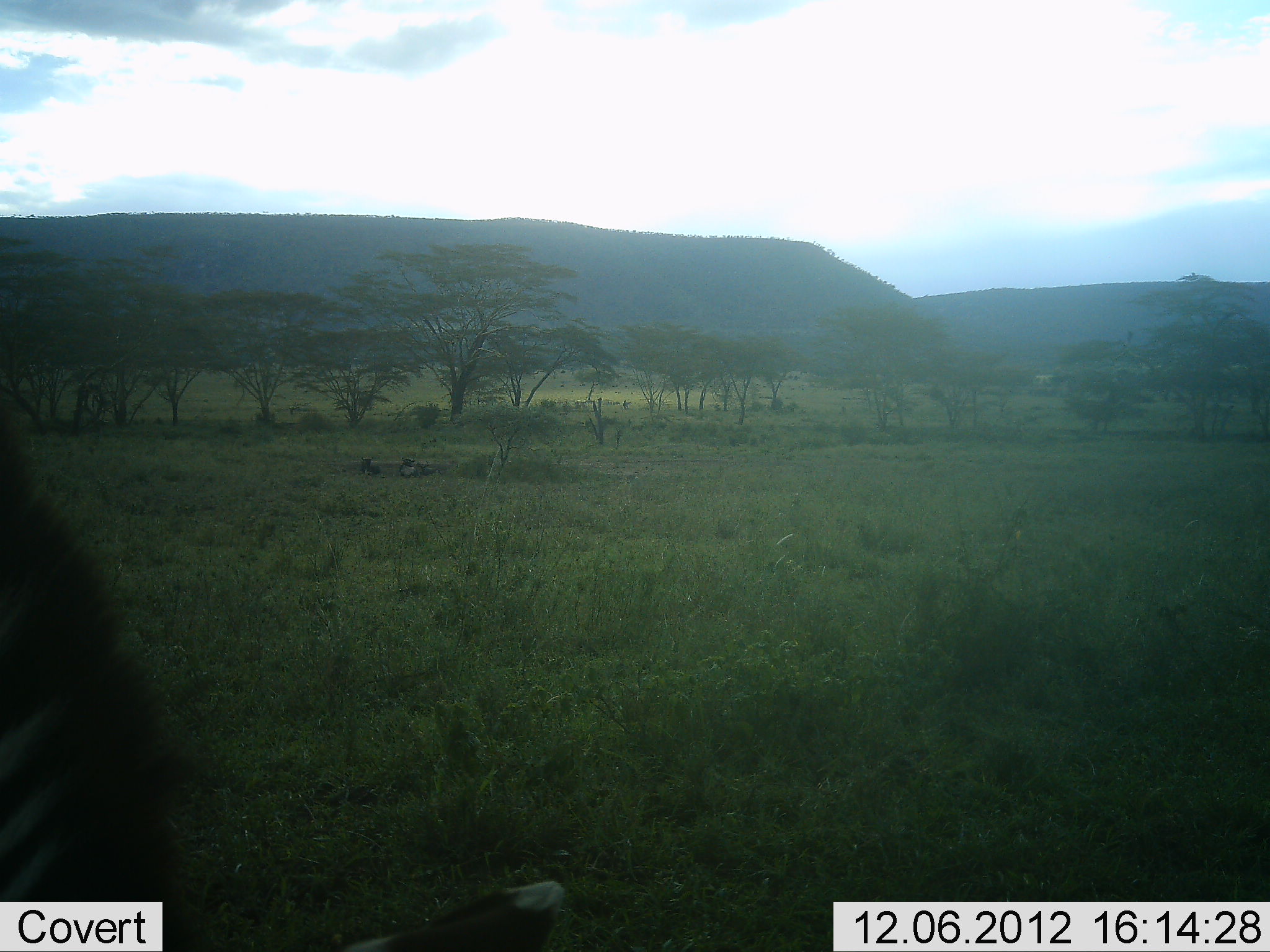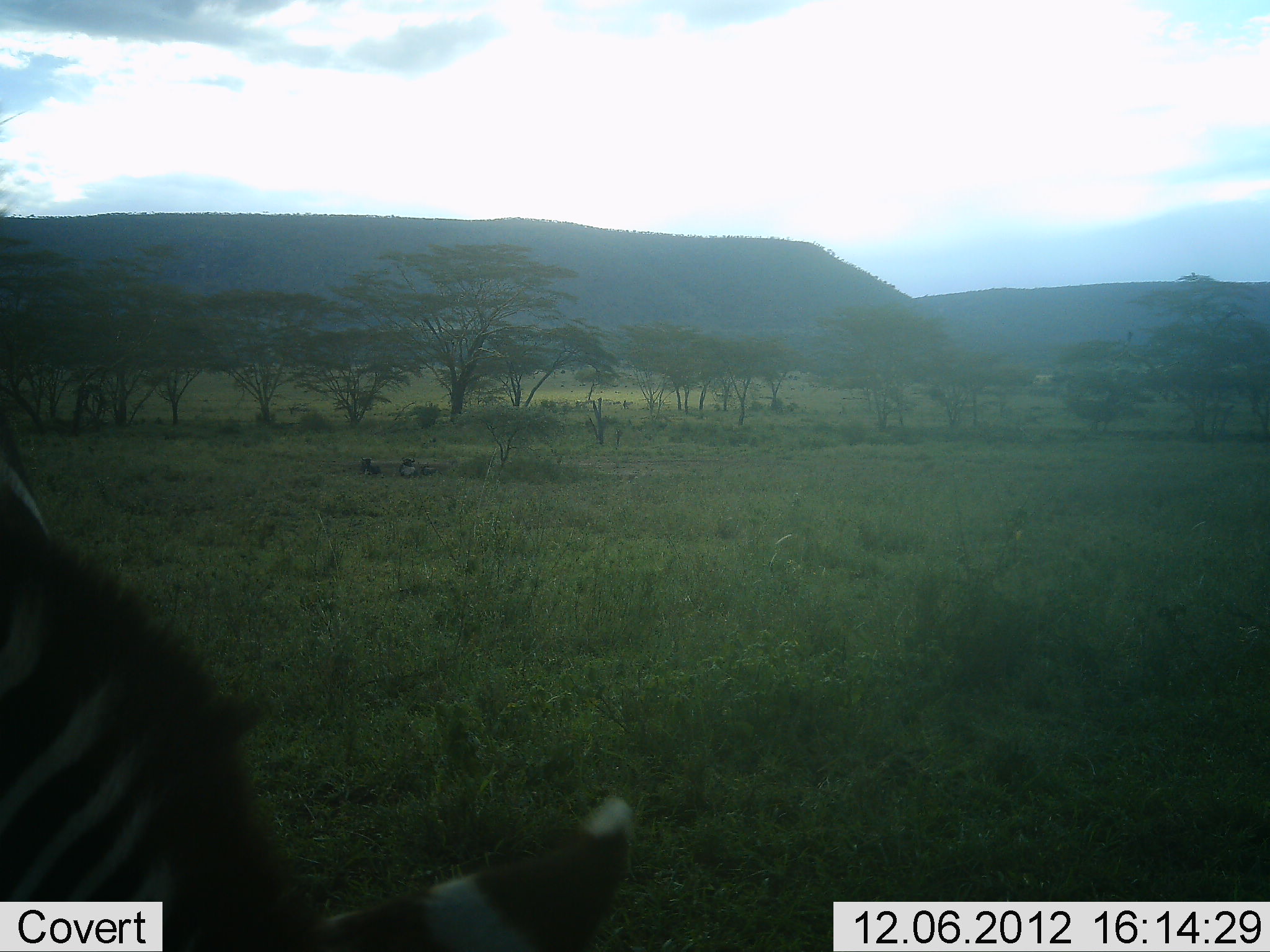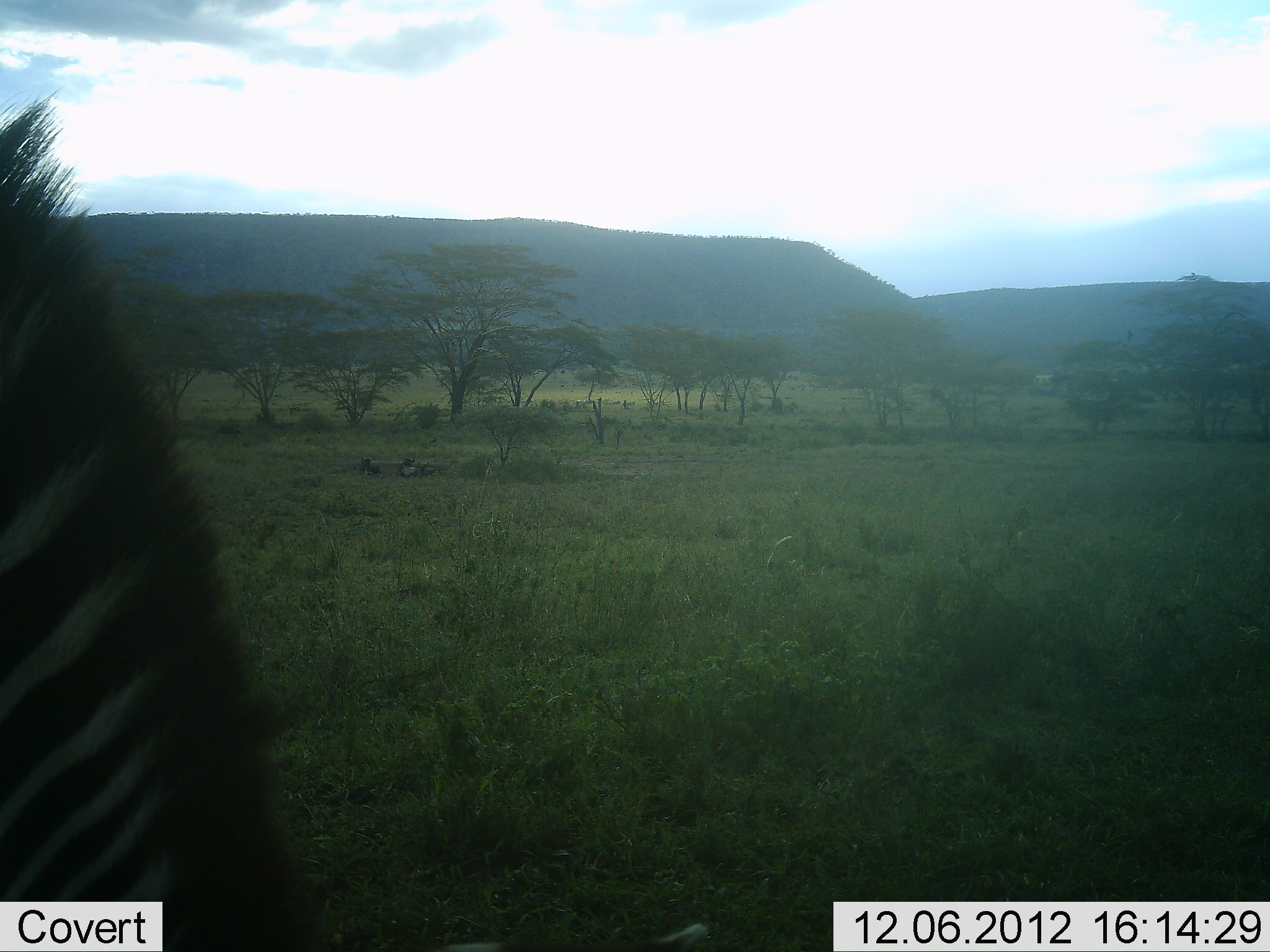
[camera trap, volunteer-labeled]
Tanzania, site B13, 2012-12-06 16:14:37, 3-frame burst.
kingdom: Animalia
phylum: Chordata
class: Mammalia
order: Perissodactyla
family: Equidae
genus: Equus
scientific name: Equus quagga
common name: plains zebra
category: zebra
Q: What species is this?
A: Zebra (plains zebra) (Equus quagga).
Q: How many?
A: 1.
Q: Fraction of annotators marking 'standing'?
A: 50%.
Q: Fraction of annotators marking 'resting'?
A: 0%.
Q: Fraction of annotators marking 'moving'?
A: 10%.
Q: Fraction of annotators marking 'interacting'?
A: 0%.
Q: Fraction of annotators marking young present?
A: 0%.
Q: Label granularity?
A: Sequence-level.